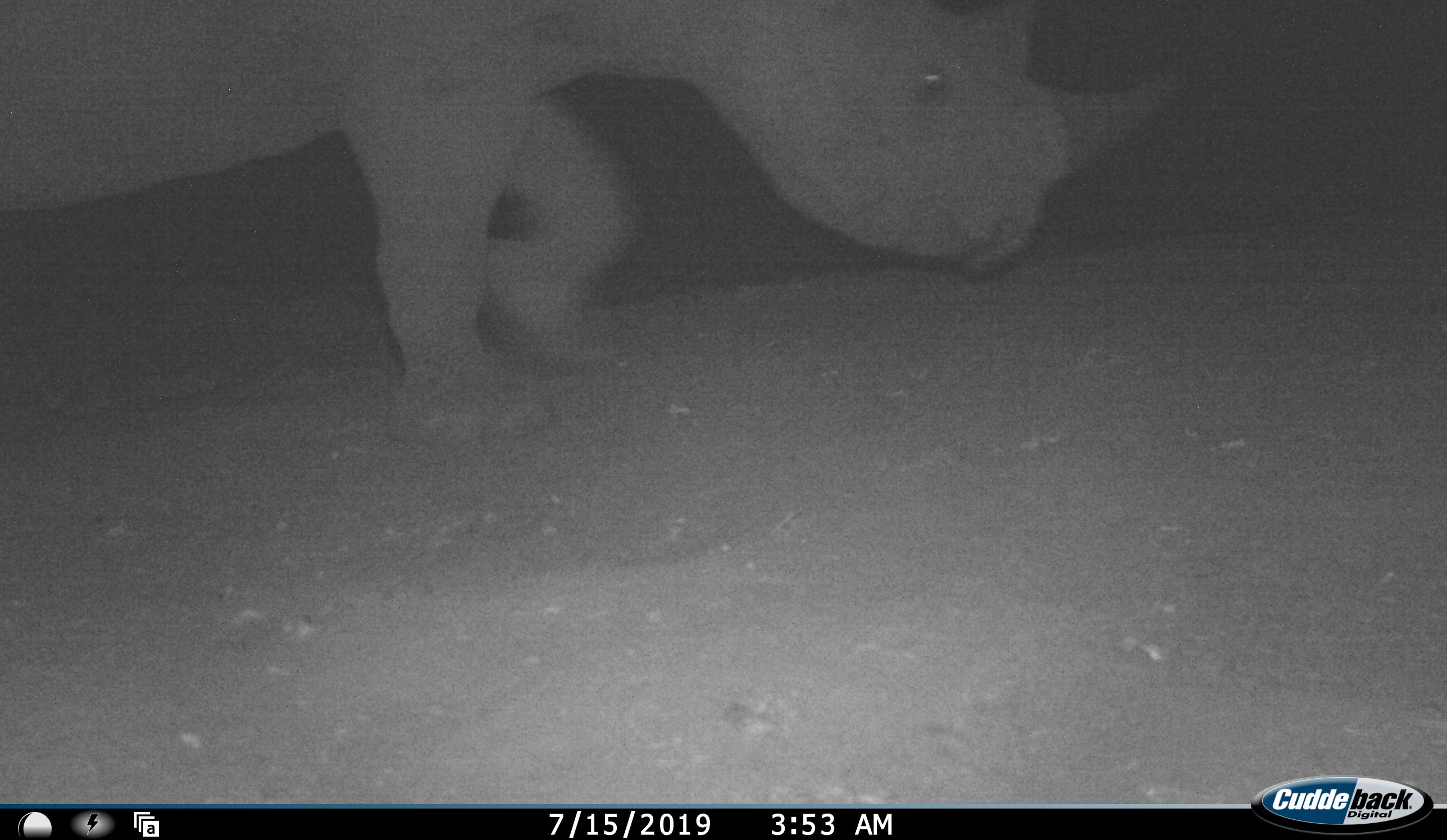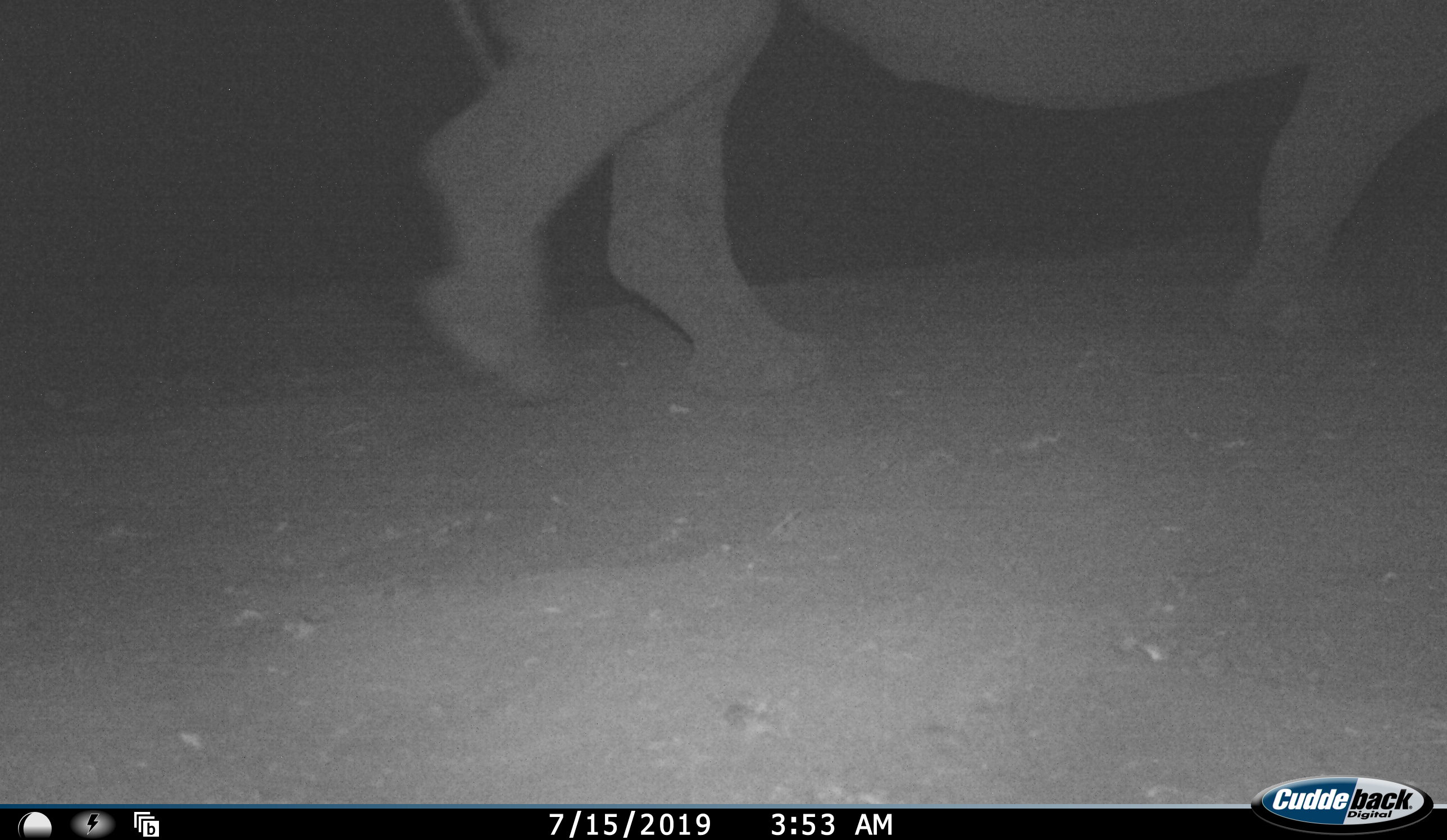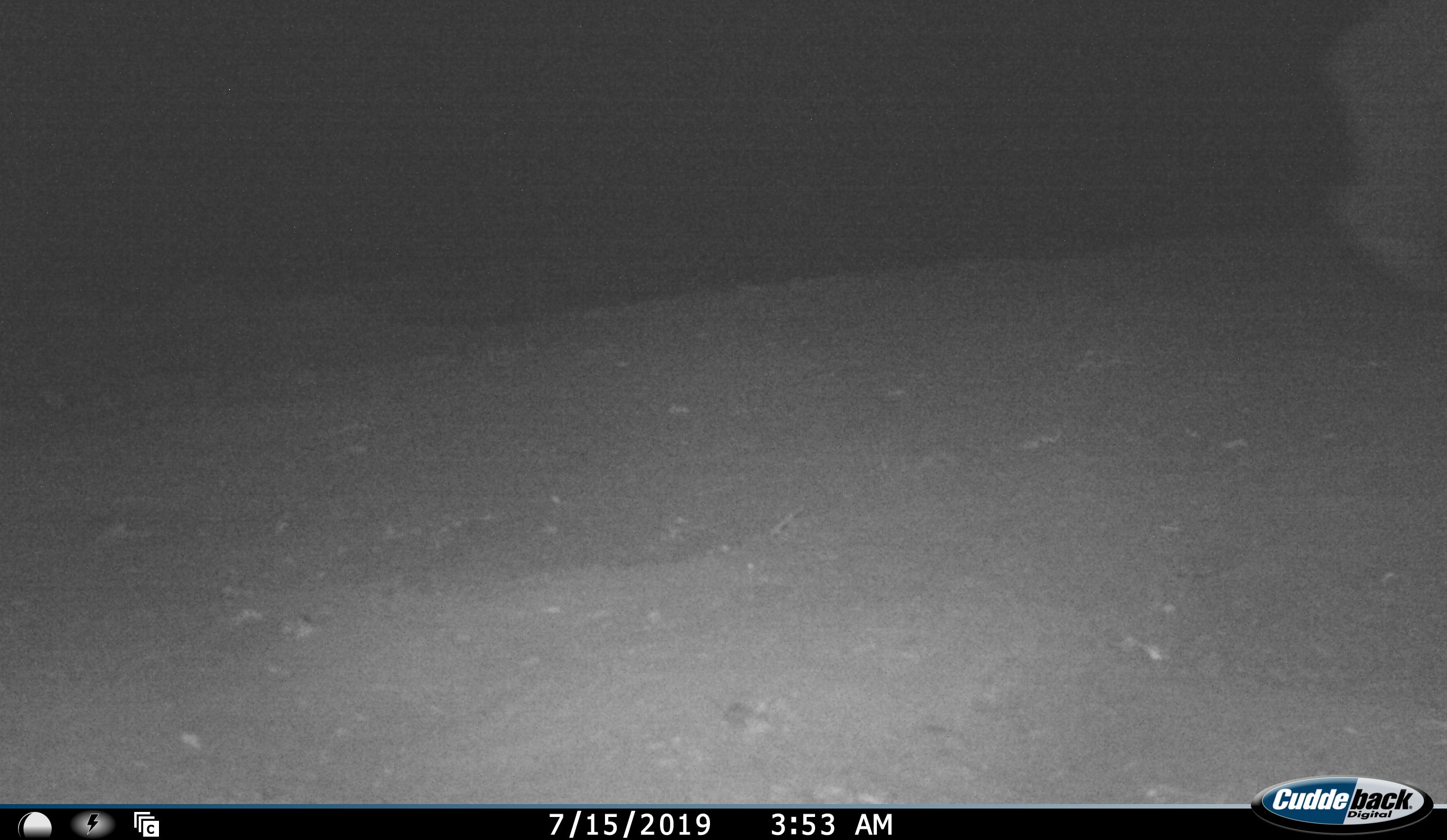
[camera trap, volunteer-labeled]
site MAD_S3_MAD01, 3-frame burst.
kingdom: Animalia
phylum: Chordata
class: Mammalia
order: Perissodactyla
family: Rhinocerotidae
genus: Diceros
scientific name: Diceros bicornis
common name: black rhinoceros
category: rhinocerosblack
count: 1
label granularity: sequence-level